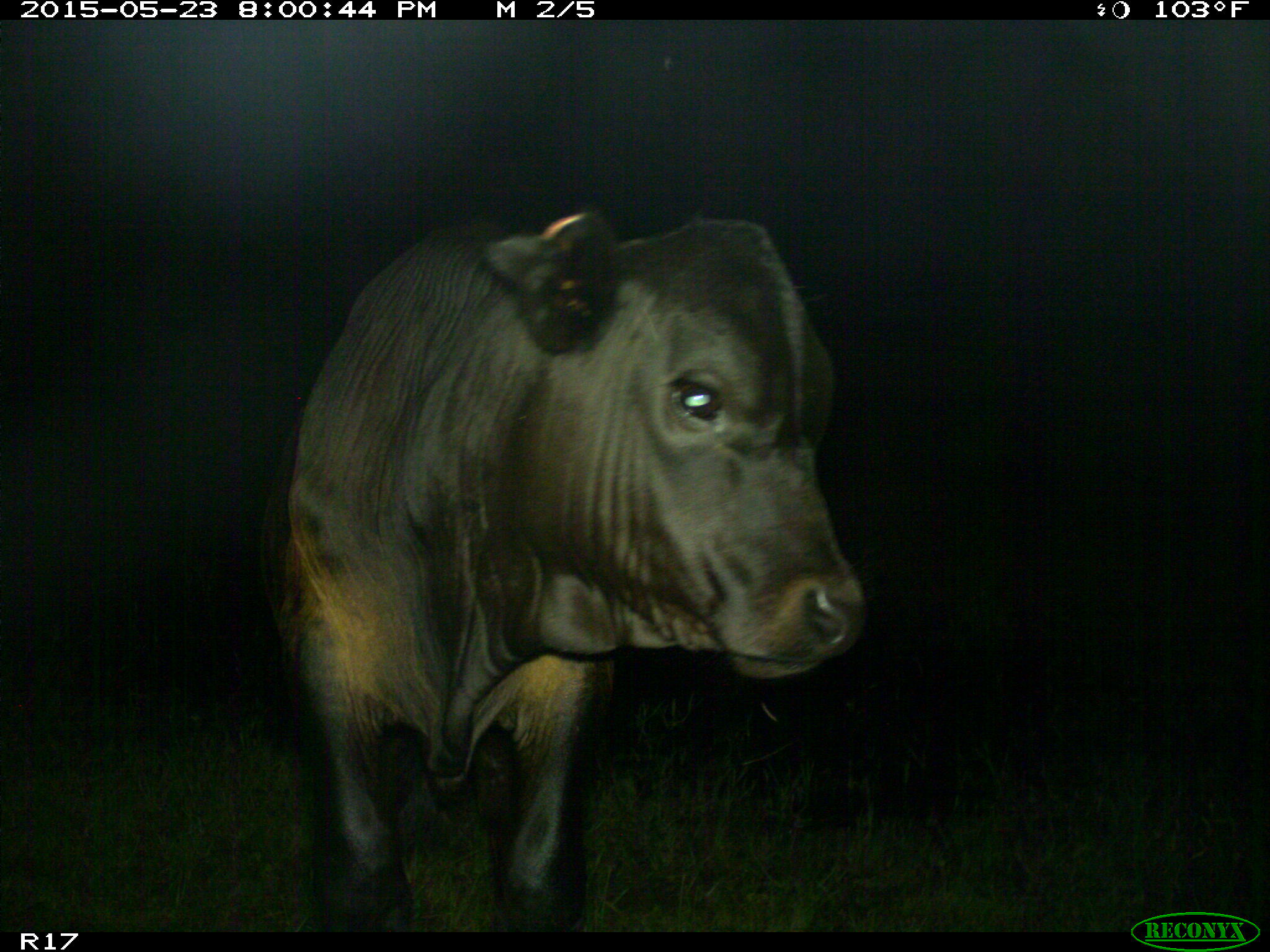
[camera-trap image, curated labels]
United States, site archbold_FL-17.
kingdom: Animalia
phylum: Chordata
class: Mammalia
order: Artiodactyla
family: Bovidae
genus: Bos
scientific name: Bos taurus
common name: domestic cow